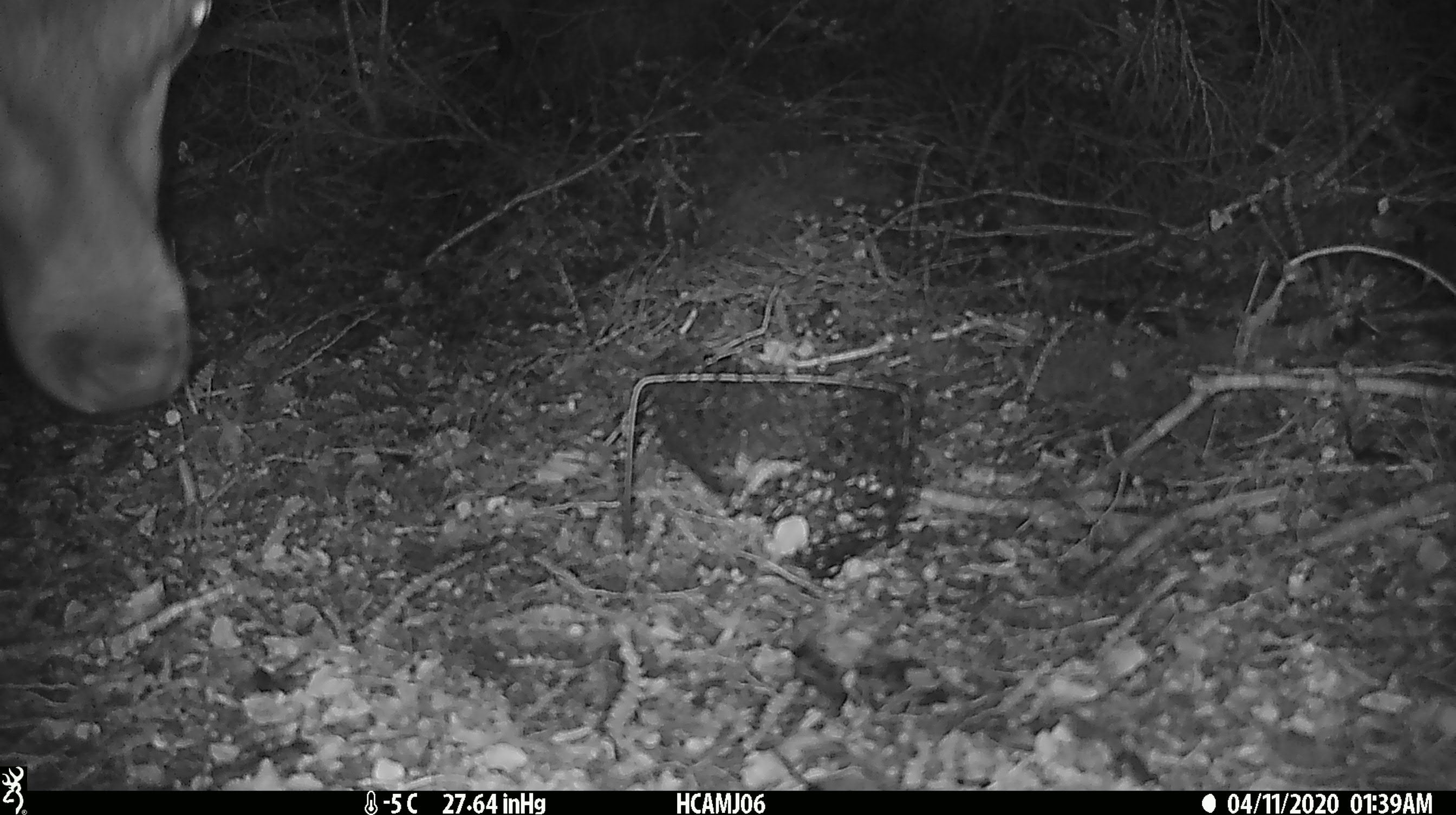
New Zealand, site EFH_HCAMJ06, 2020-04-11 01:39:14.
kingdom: Animalia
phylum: Chordata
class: Mammalia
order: Artiodactyla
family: Cervidae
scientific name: Cervidae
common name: deer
Deer (Cervidae).